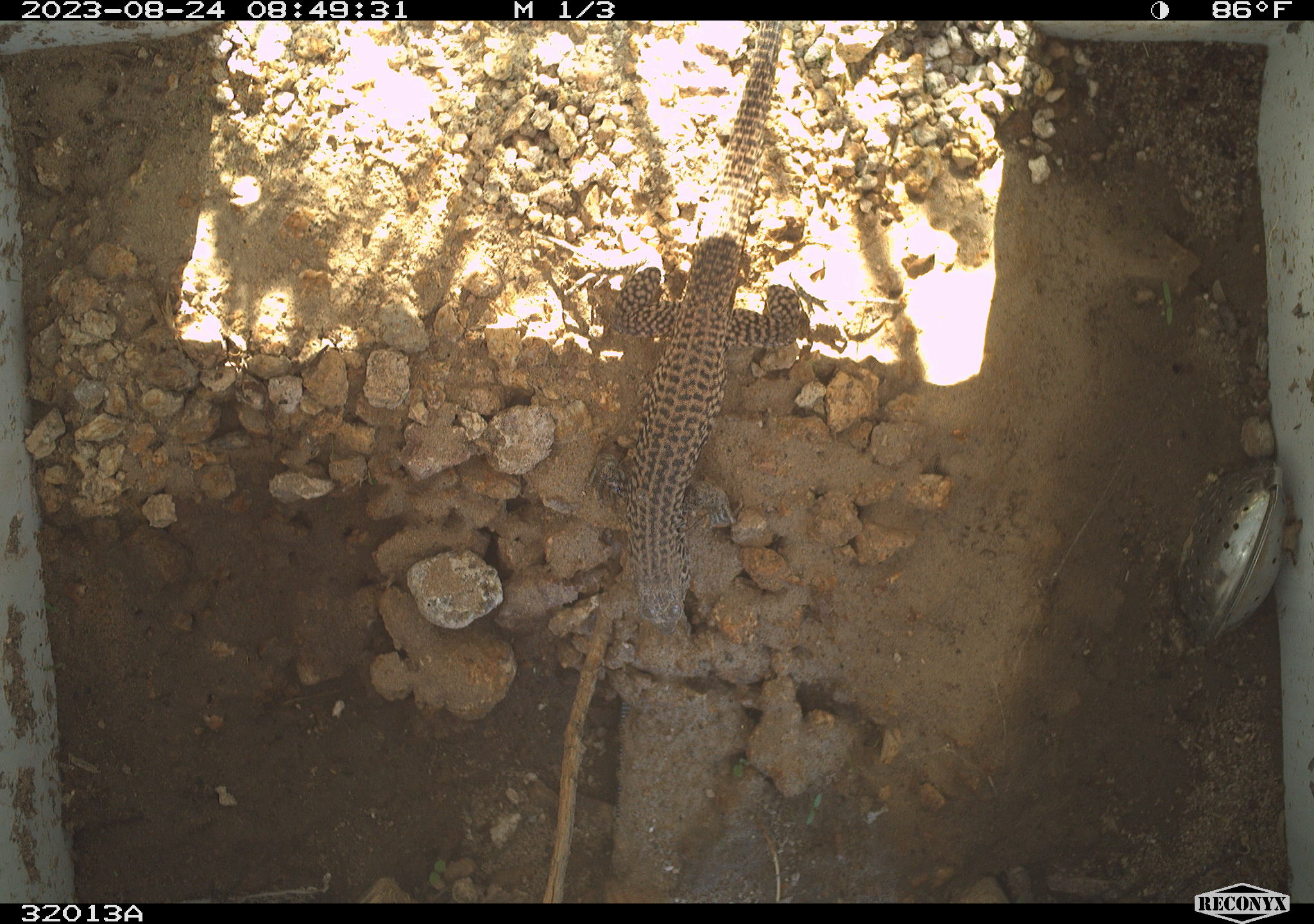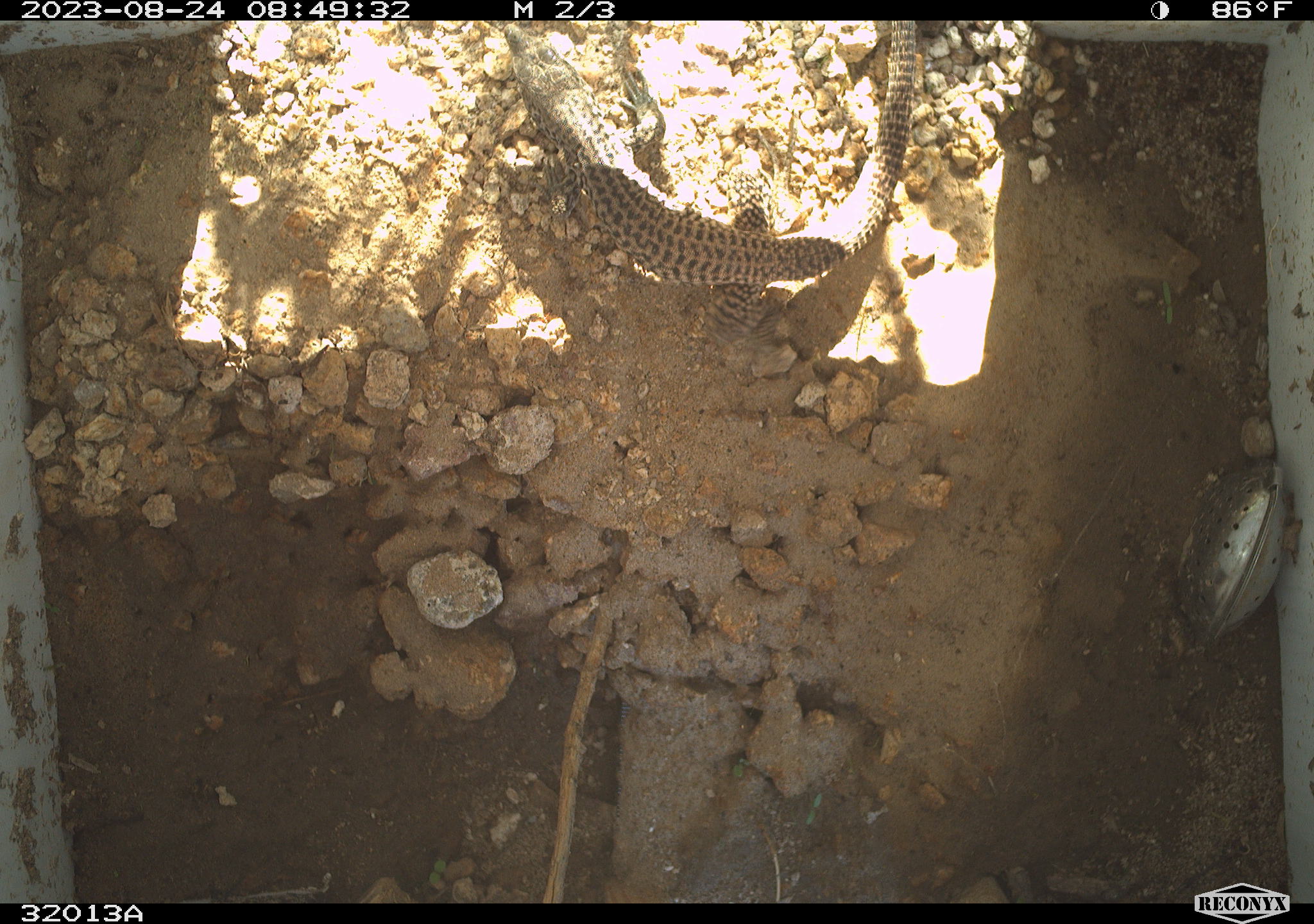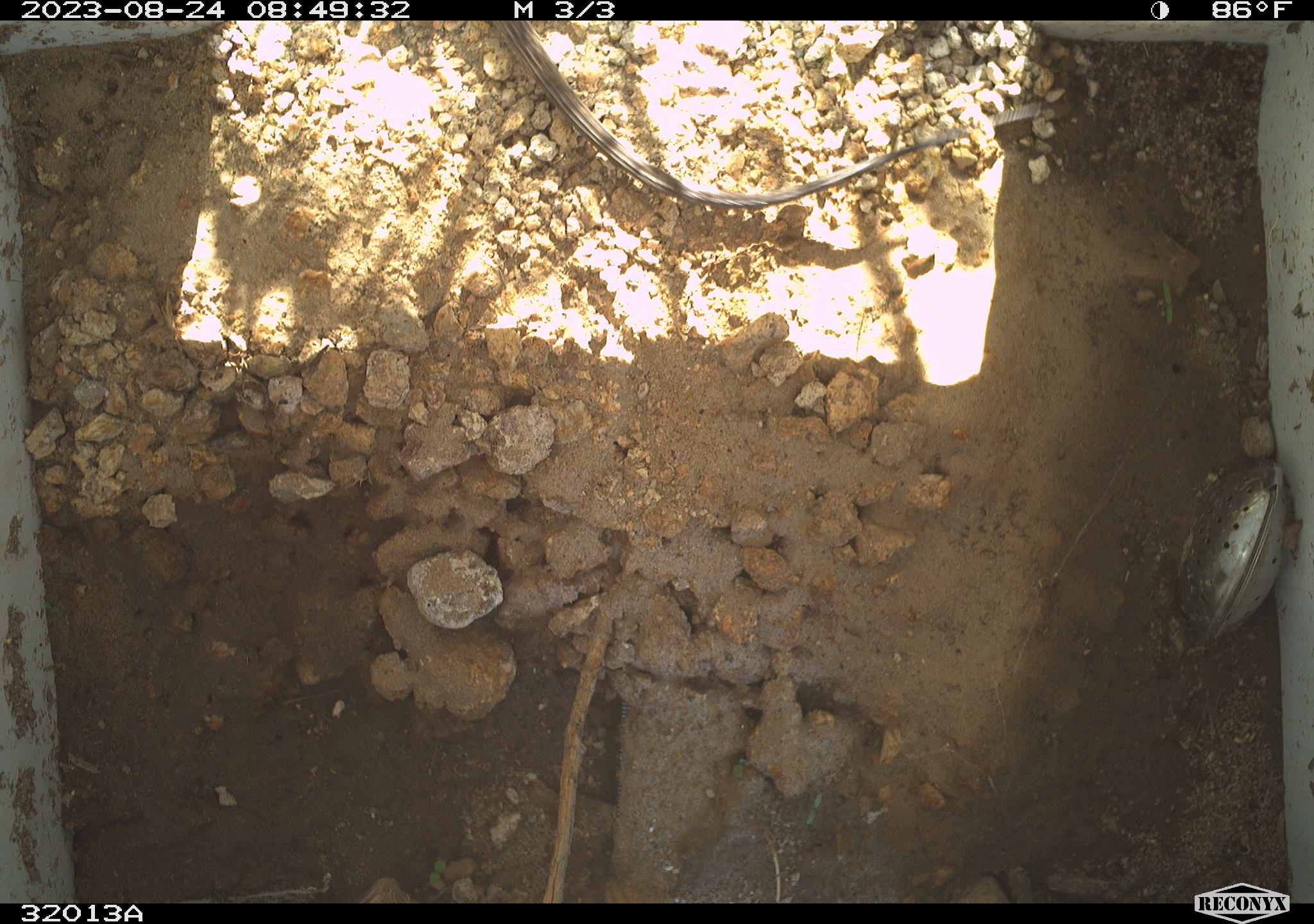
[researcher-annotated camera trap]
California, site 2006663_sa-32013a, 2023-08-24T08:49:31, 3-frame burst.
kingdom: Animalia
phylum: Chordata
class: Reptilia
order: Squamata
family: Teiidae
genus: Aspidoscelis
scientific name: Aspidoscelis tigris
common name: western whiptail